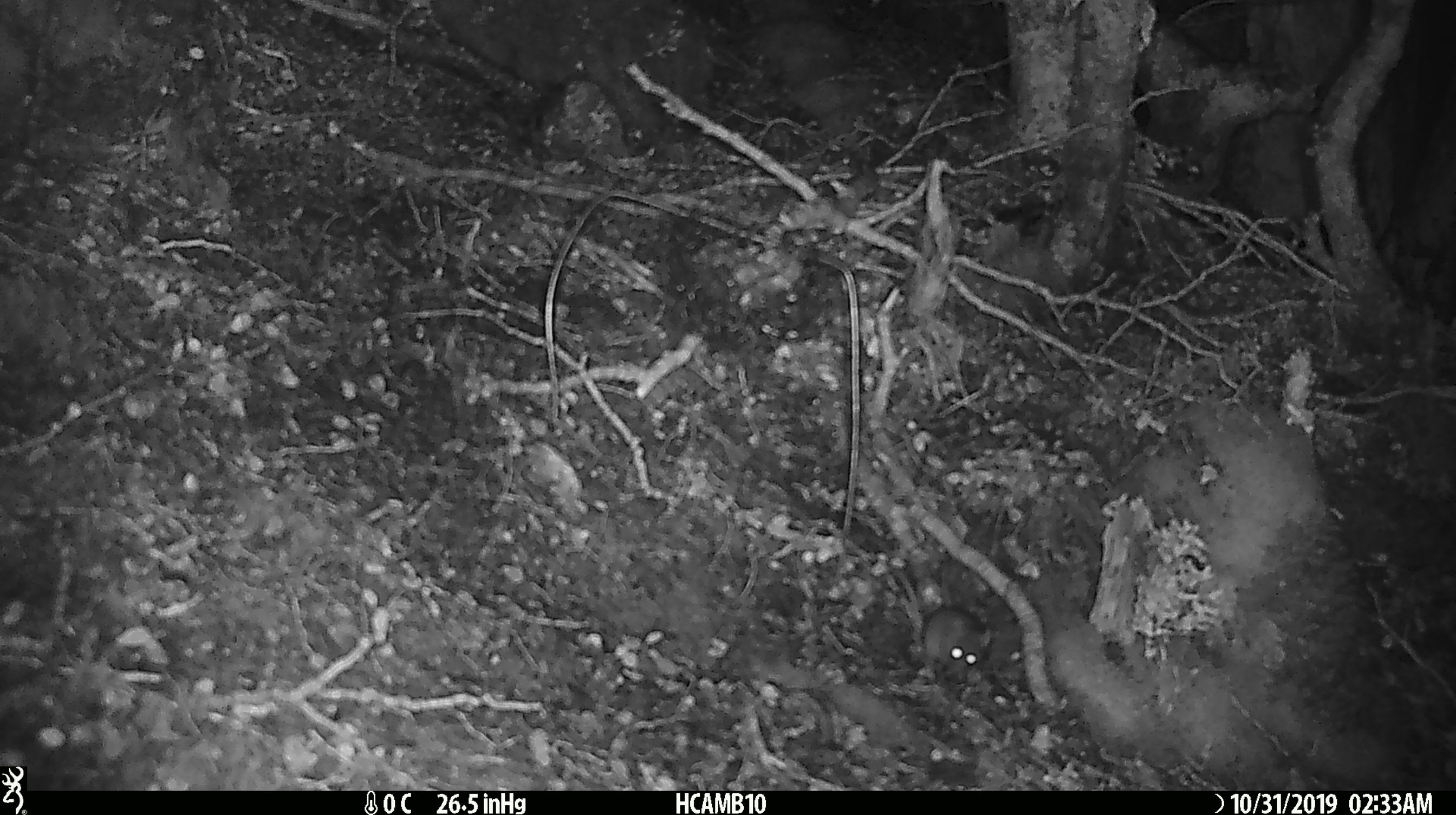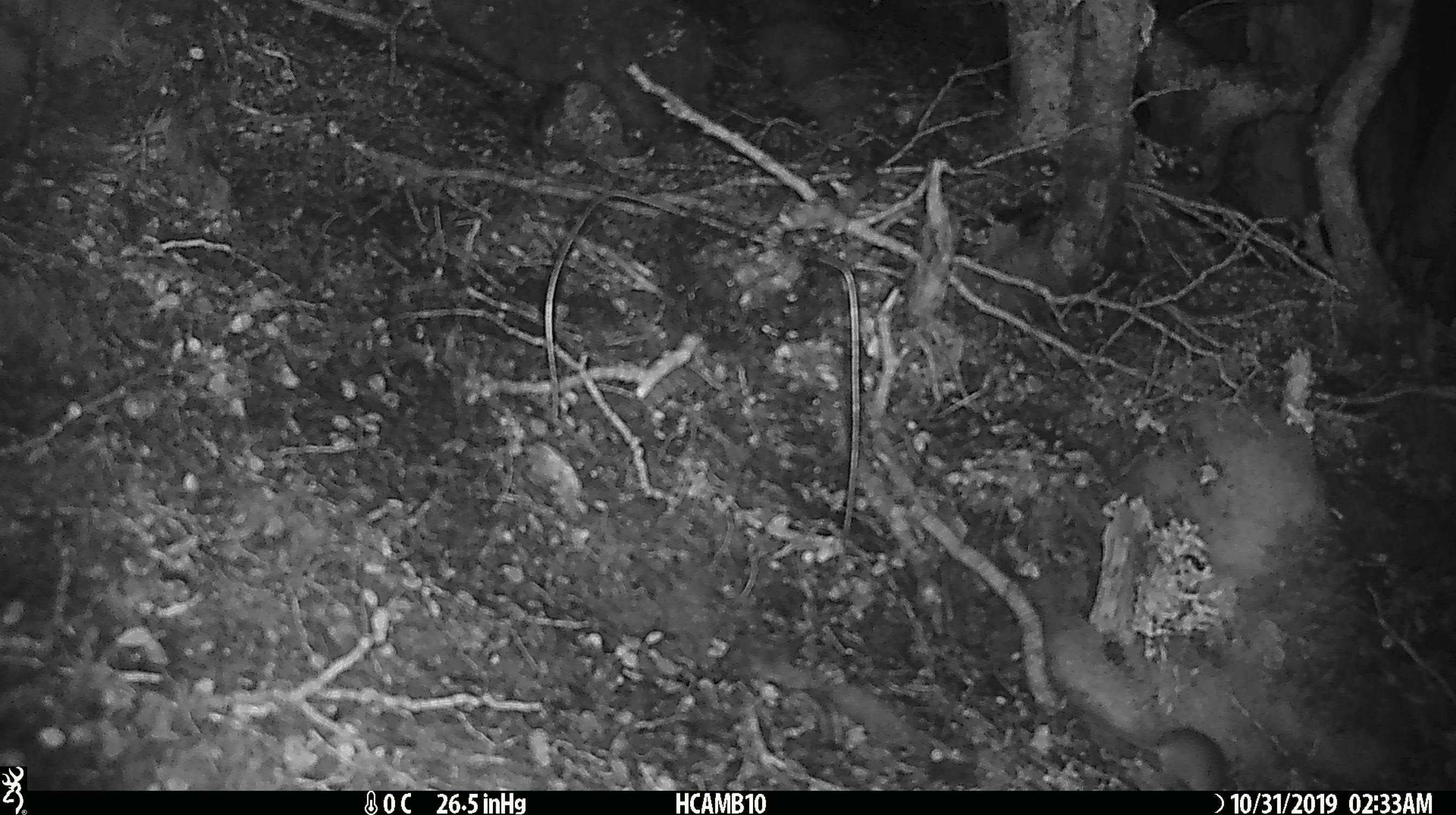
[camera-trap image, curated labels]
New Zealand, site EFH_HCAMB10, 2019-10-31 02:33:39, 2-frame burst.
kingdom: Animalia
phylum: Chordata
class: Mammalia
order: Rodentia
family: Muridae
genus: Mus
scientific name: Mus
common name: mouse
Mouse (Mus).